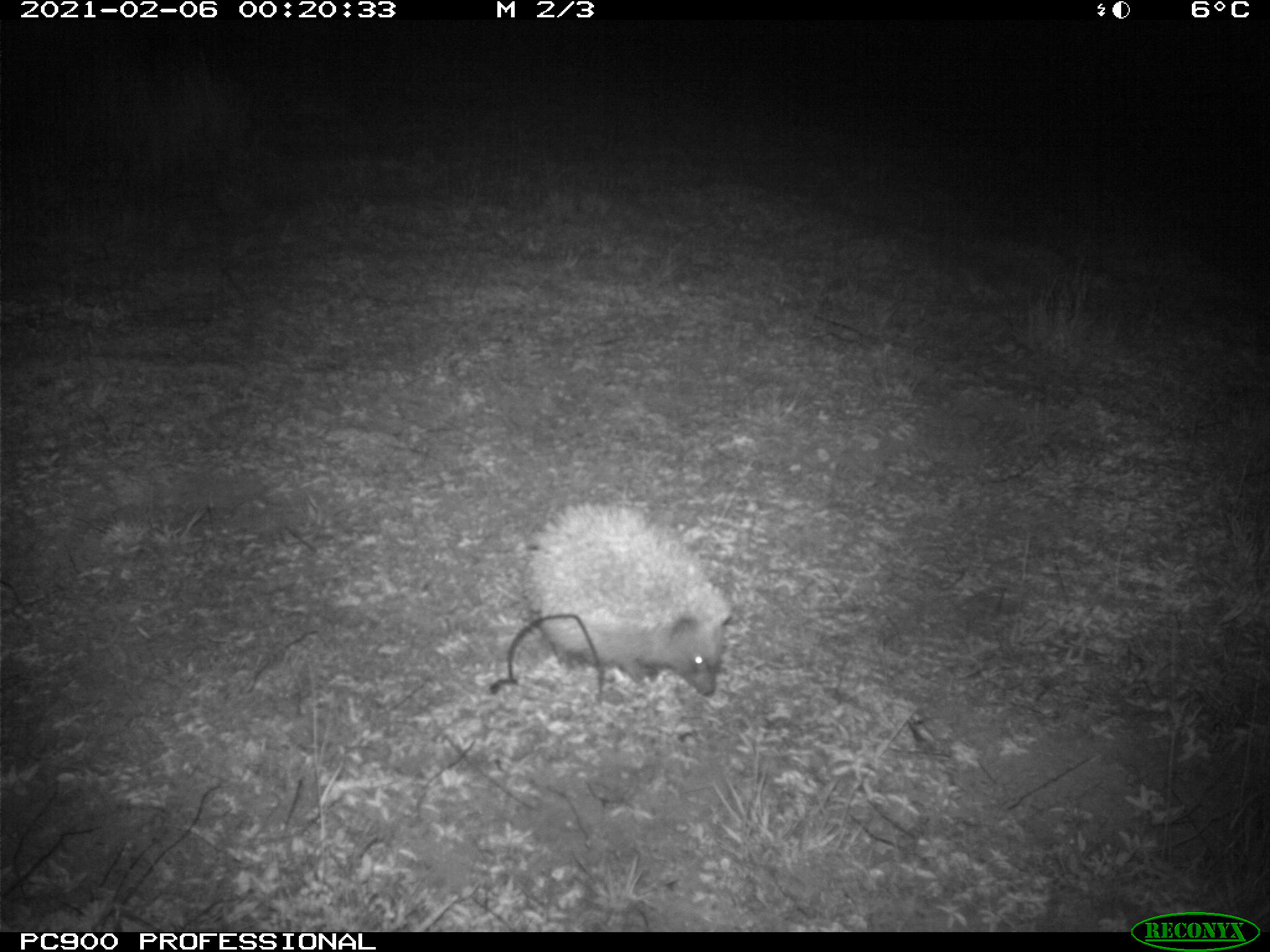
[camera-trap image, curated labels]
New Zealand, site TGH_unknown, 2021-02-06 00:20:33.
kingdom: Animalia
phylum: Chordata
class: Mammalia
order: Eulipotyphla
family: Erinaceidae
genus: Erinaceus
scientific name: Erinaceus europaeus europaeus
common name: european hedgehog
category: hedgehog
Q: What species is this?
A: Hedgehog (european hedgehog) (Erinaceus europaeus europaeus).